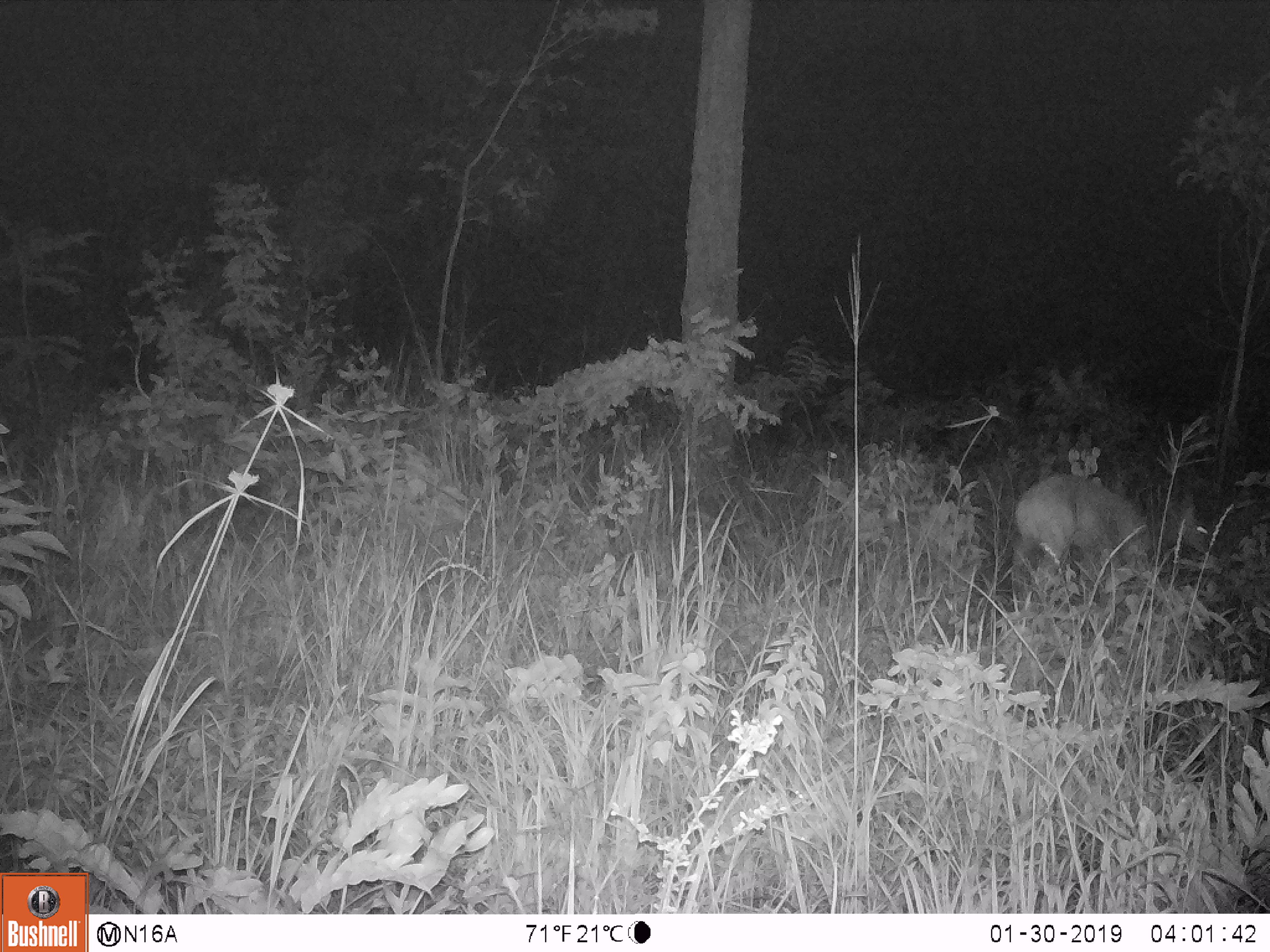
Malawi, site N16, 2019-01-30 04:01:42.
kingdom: Animalia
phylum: Chordata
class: Mammalia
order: Artiodactyla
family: Bovidae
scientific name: Antilopinae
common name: small antelope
Small antelope (Antilopinae), count 1.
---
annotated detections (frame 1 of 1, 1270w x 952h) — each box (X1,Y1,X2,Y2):
small antelope: (1008,464,1223,627)